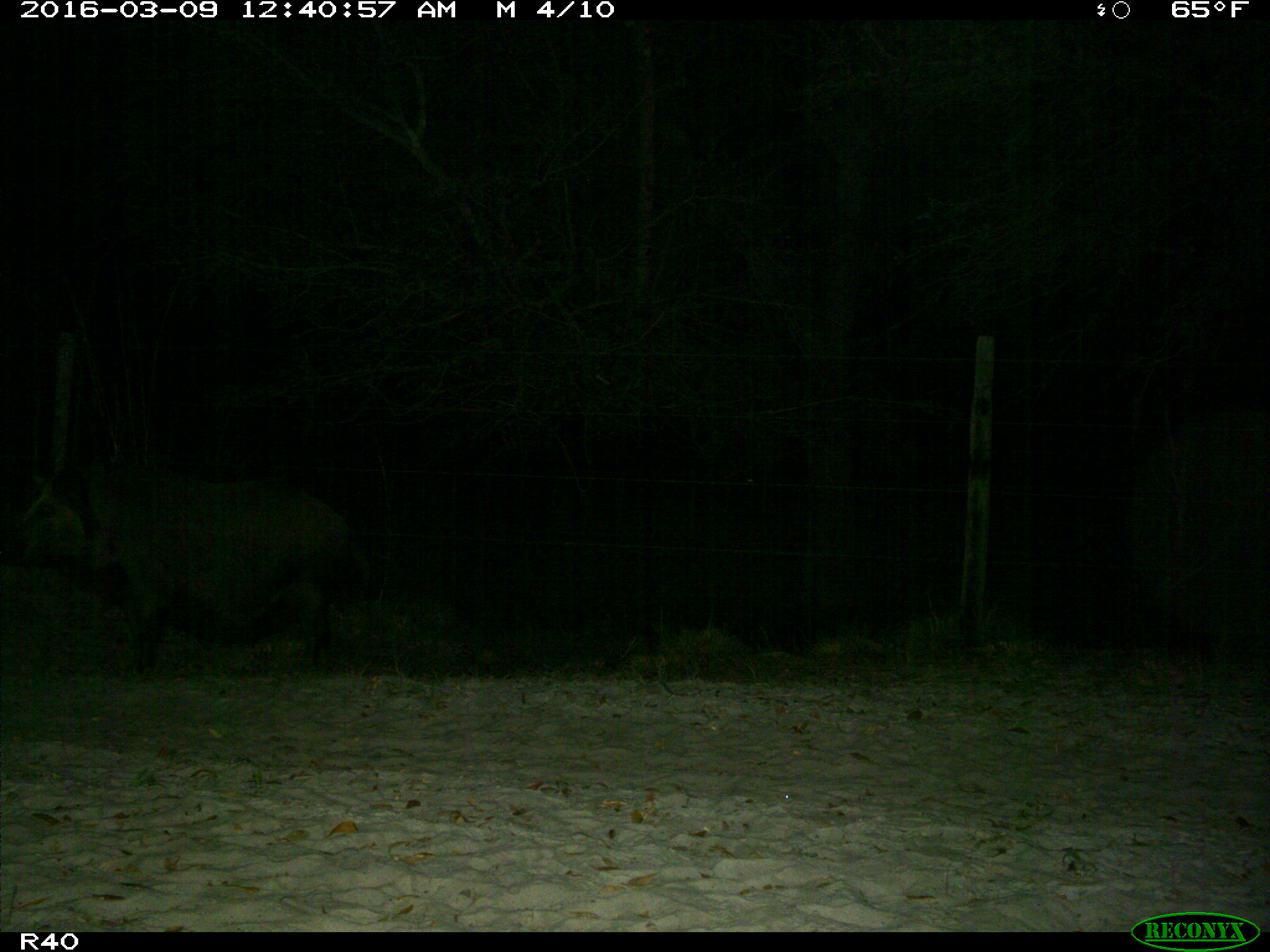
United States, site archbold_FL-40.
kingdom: Animalia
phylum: Chordata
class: Mammalia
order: Artiodactyla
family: Suidae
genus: Sus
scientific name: Sus scrofa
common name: wild boar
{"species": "Sus scrofa (wild boar)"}